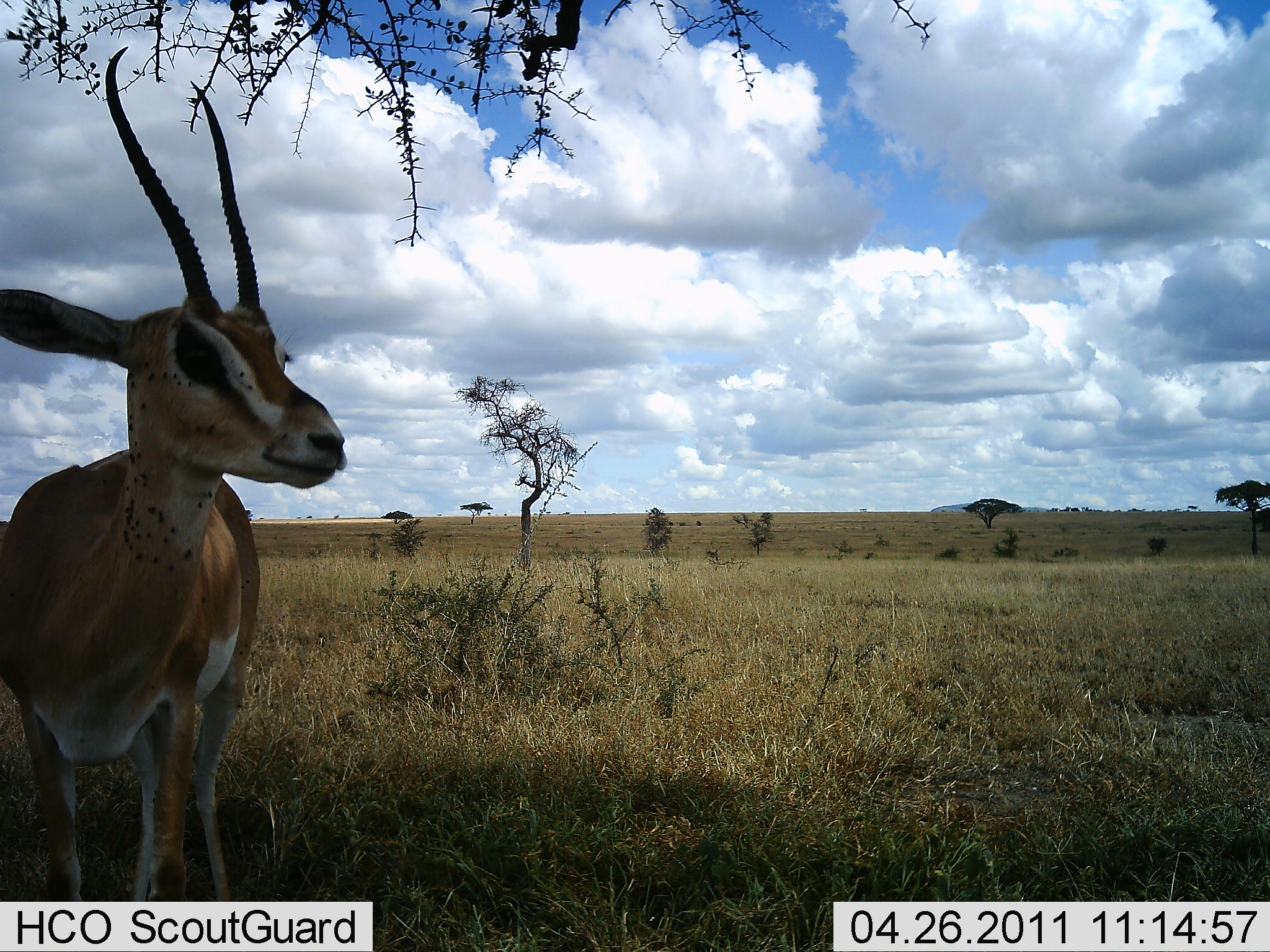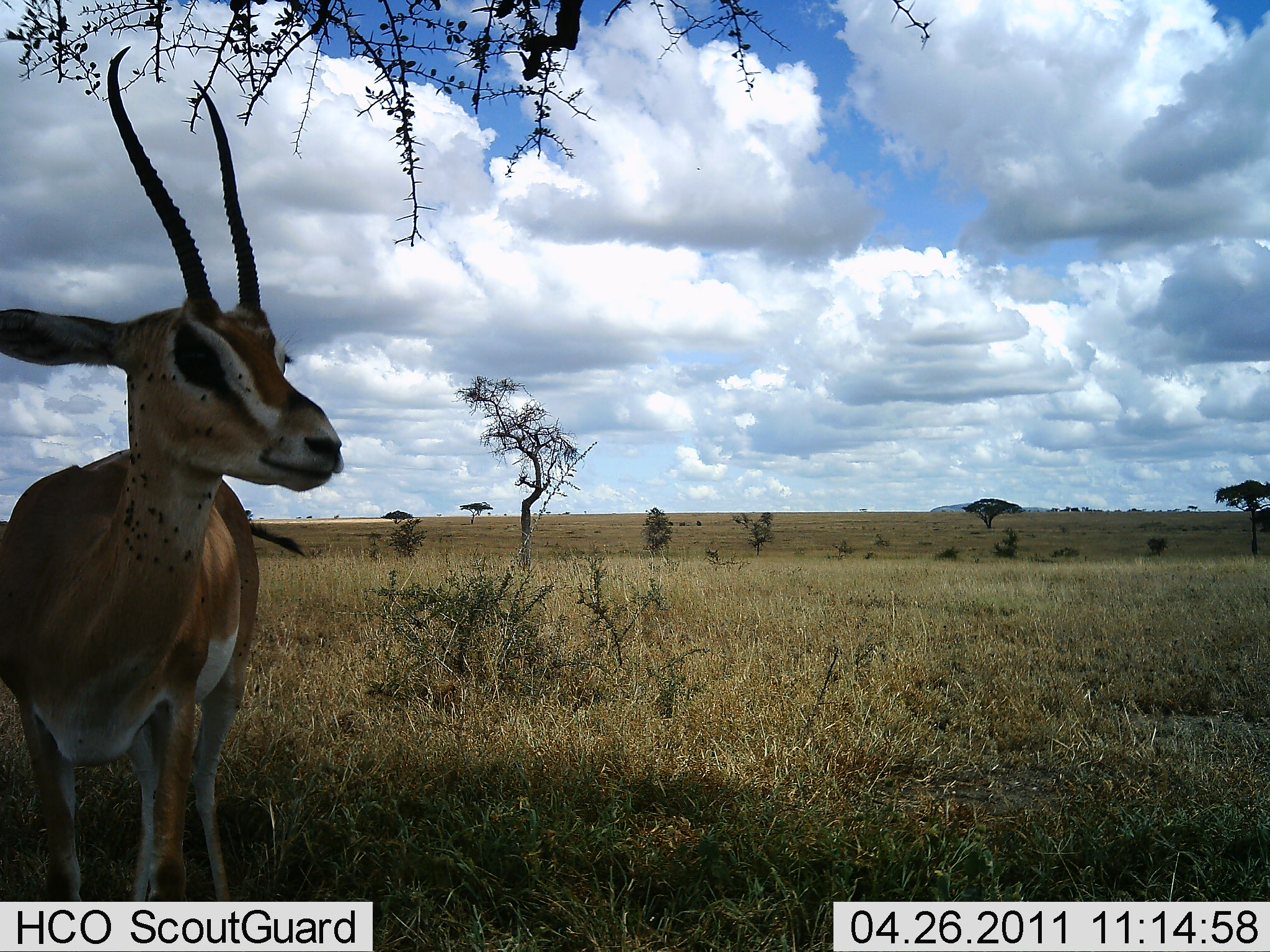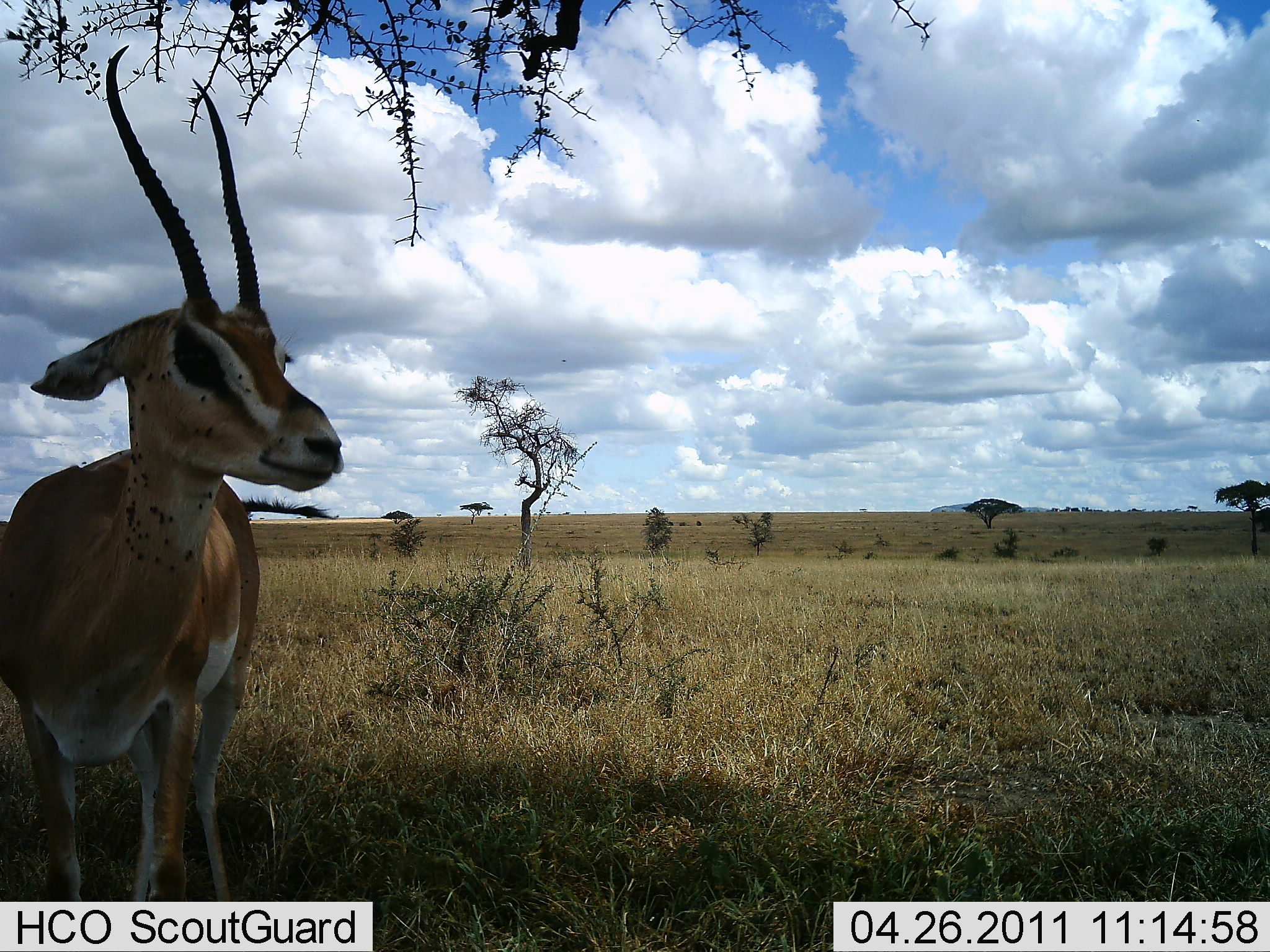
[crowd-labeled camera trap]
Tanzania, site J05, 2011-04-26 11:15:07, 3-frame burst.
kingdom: Animalia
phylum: Chordata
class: Mammalia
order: Artiodactyla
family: Bovidae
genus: Nanger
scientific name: Nanger granti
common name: grant's gazelle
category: gazellegrants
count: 1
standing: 100%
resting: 0%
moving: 0%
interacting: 0%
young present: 0%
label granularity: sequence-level